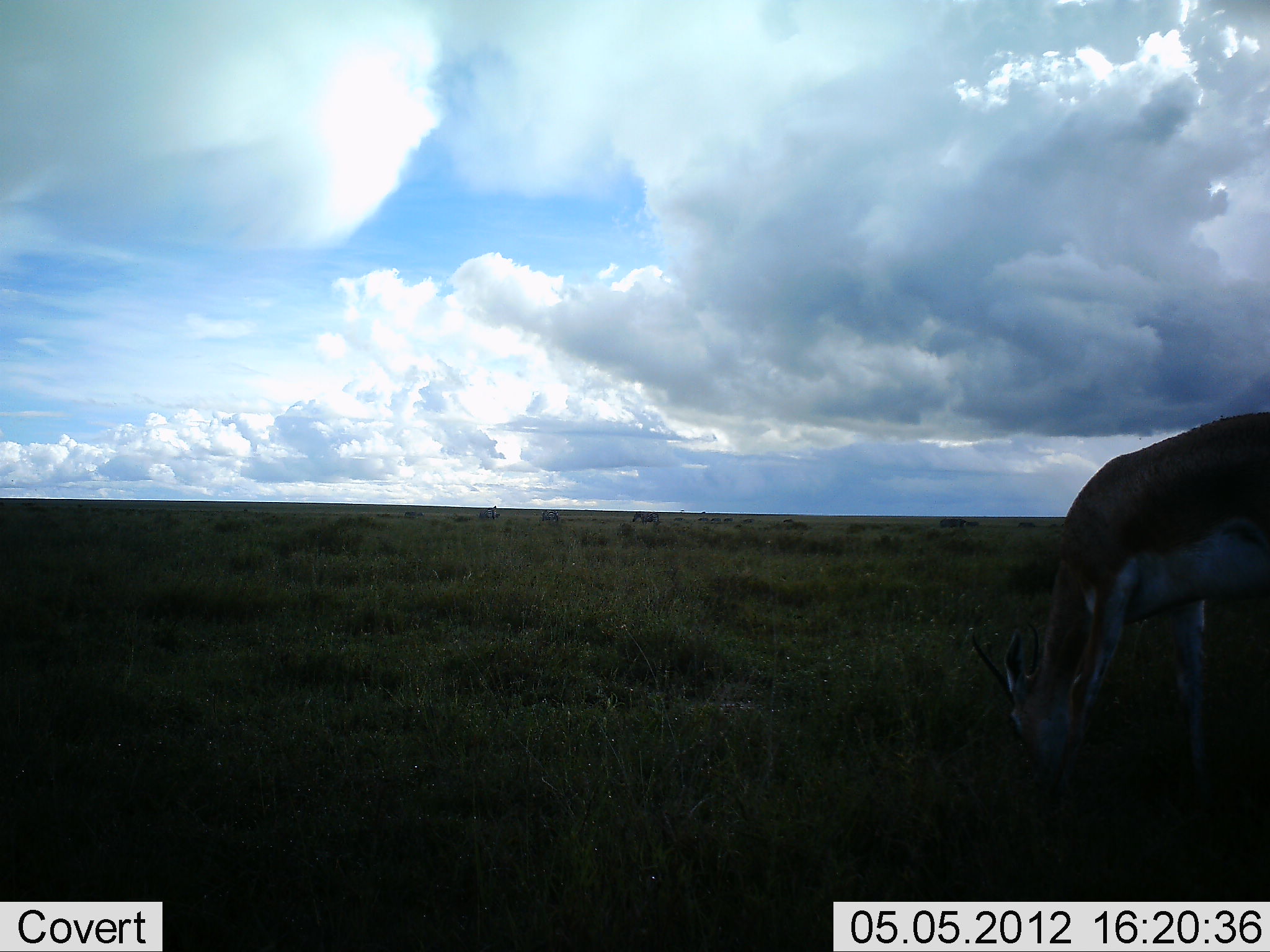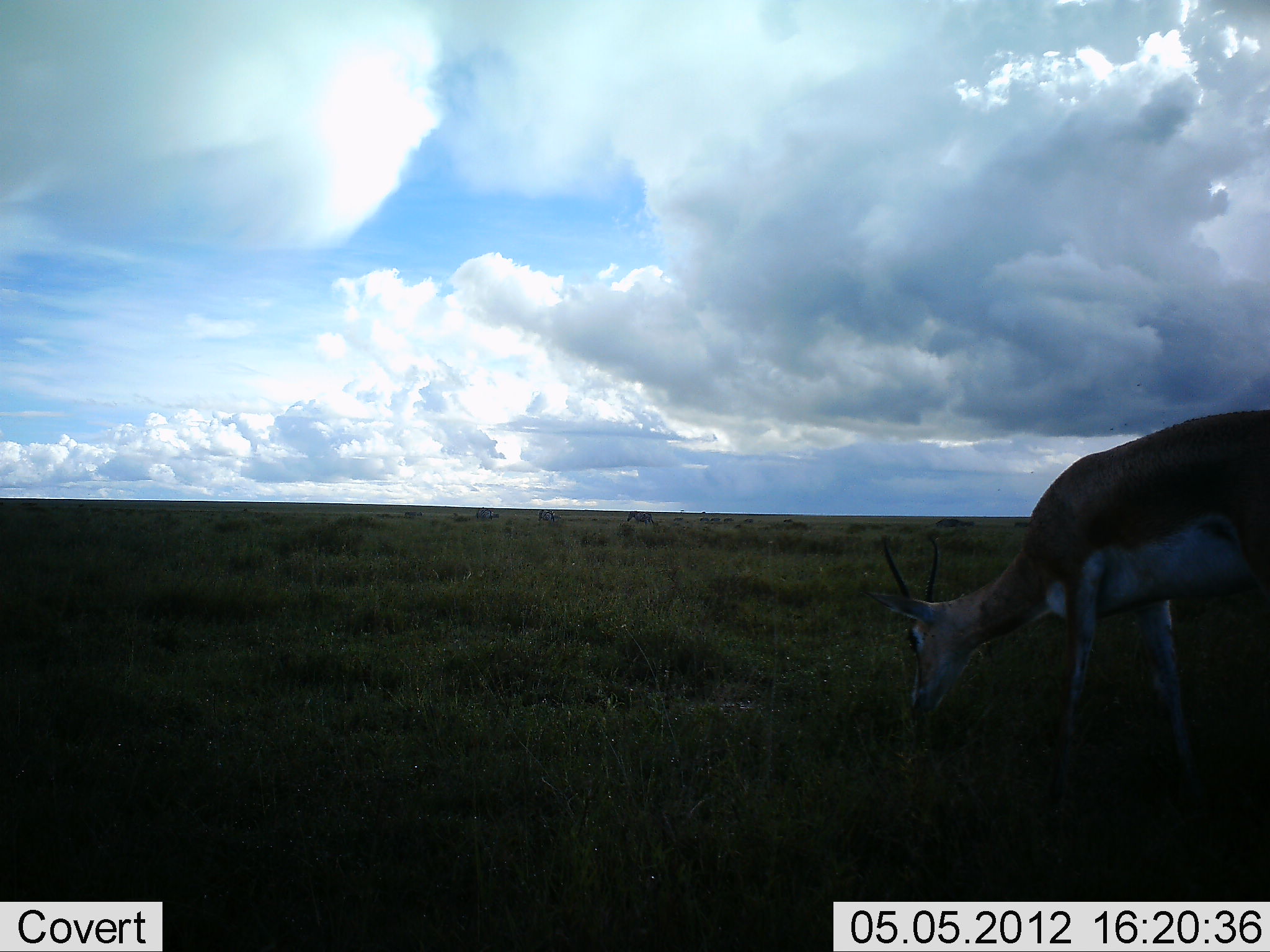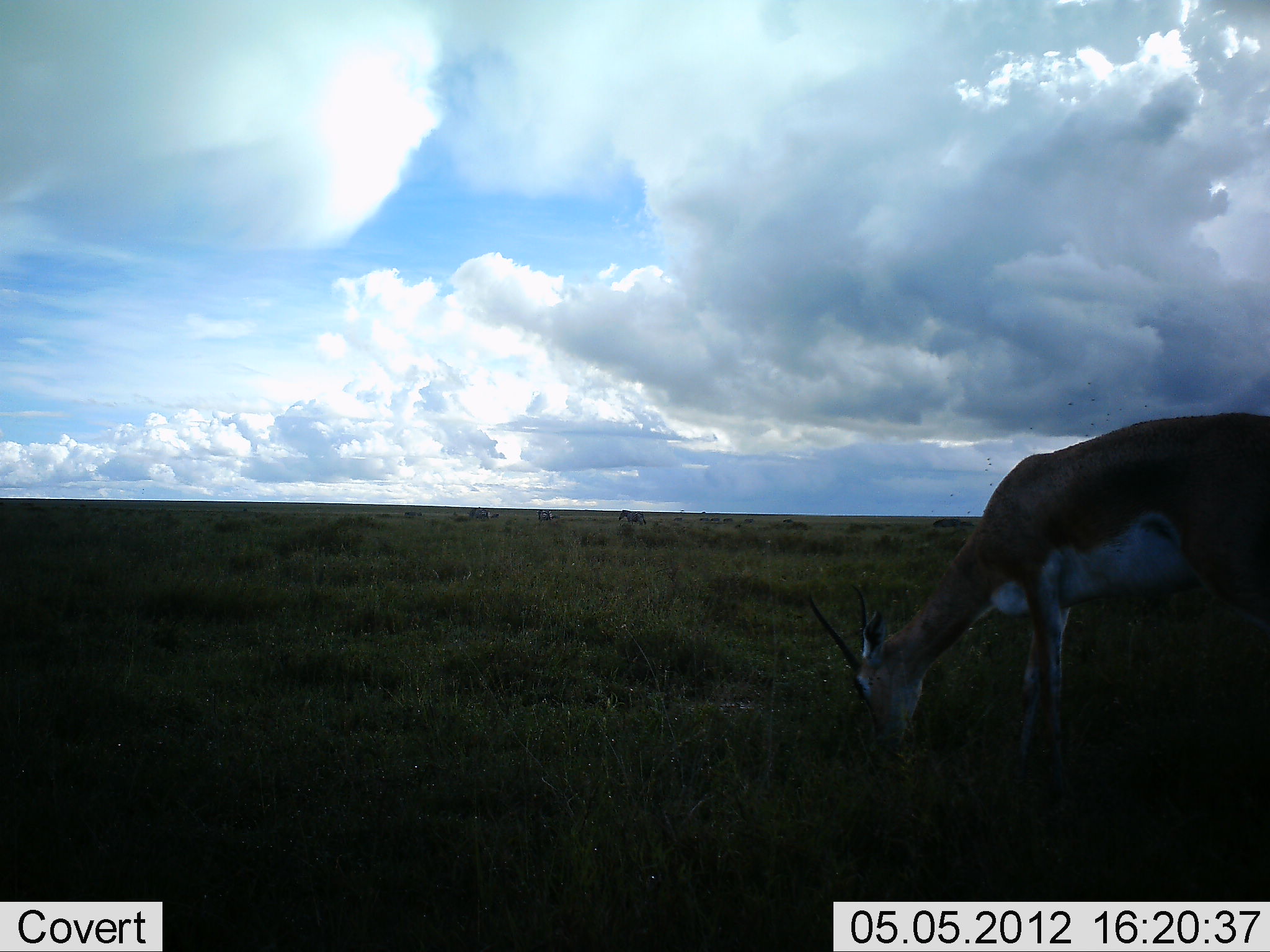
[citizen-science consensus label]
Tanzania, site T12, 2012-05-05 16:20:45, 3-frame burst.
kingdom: Animalia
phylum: Chordata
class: Mammalia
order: Artiodactyla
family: Bovidae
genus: Nanger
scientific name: Nanger granti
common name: grant's gazelle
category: gazellegrants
Gazellegrants (grant's gazelle) (Nanger granti), count 1. Behavior (volunteer vote fractions): standing 0%, resting 0%, moving 20%, interacting 0%. Young present (vote fraction): 0%. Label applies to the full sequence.